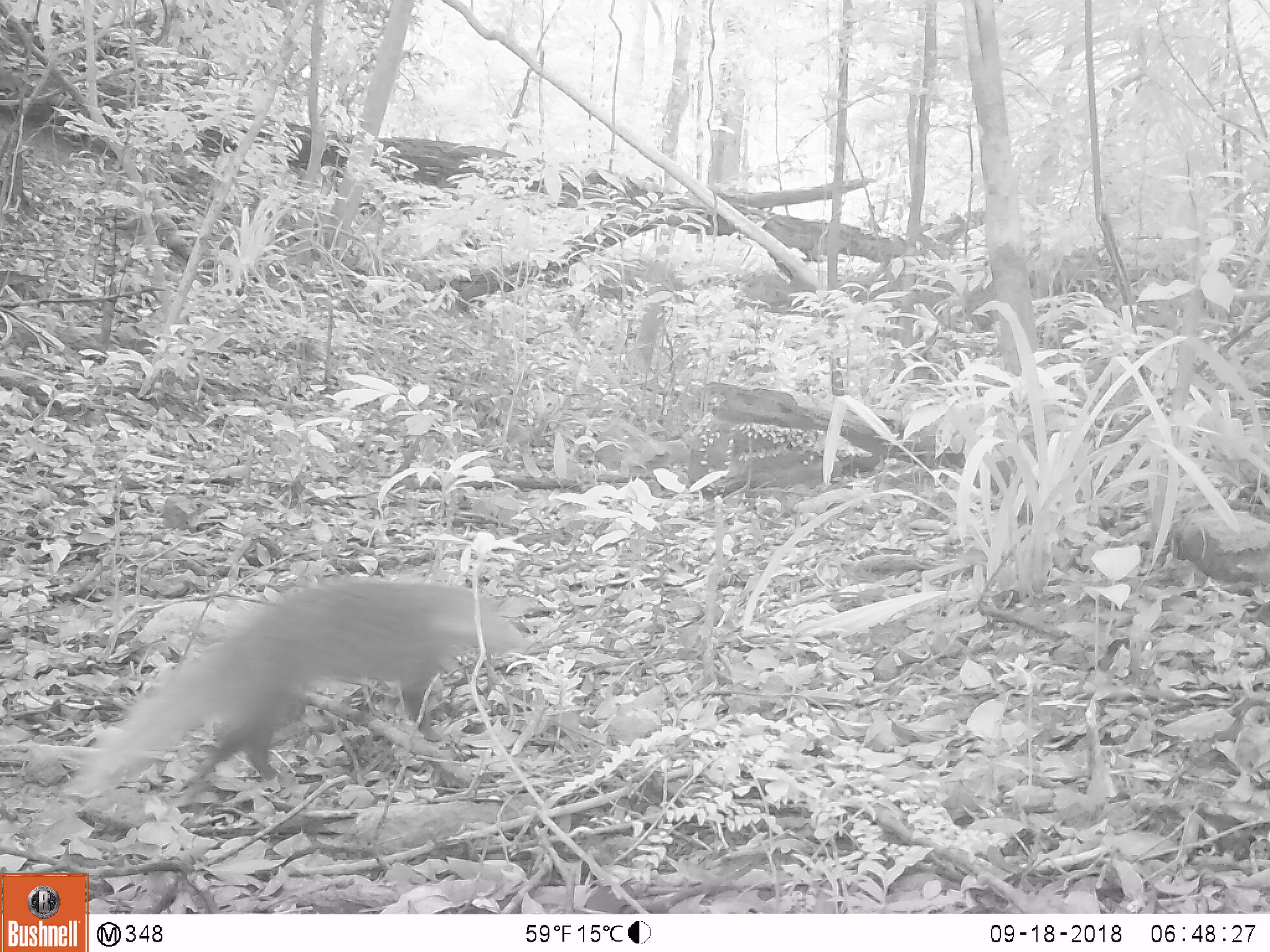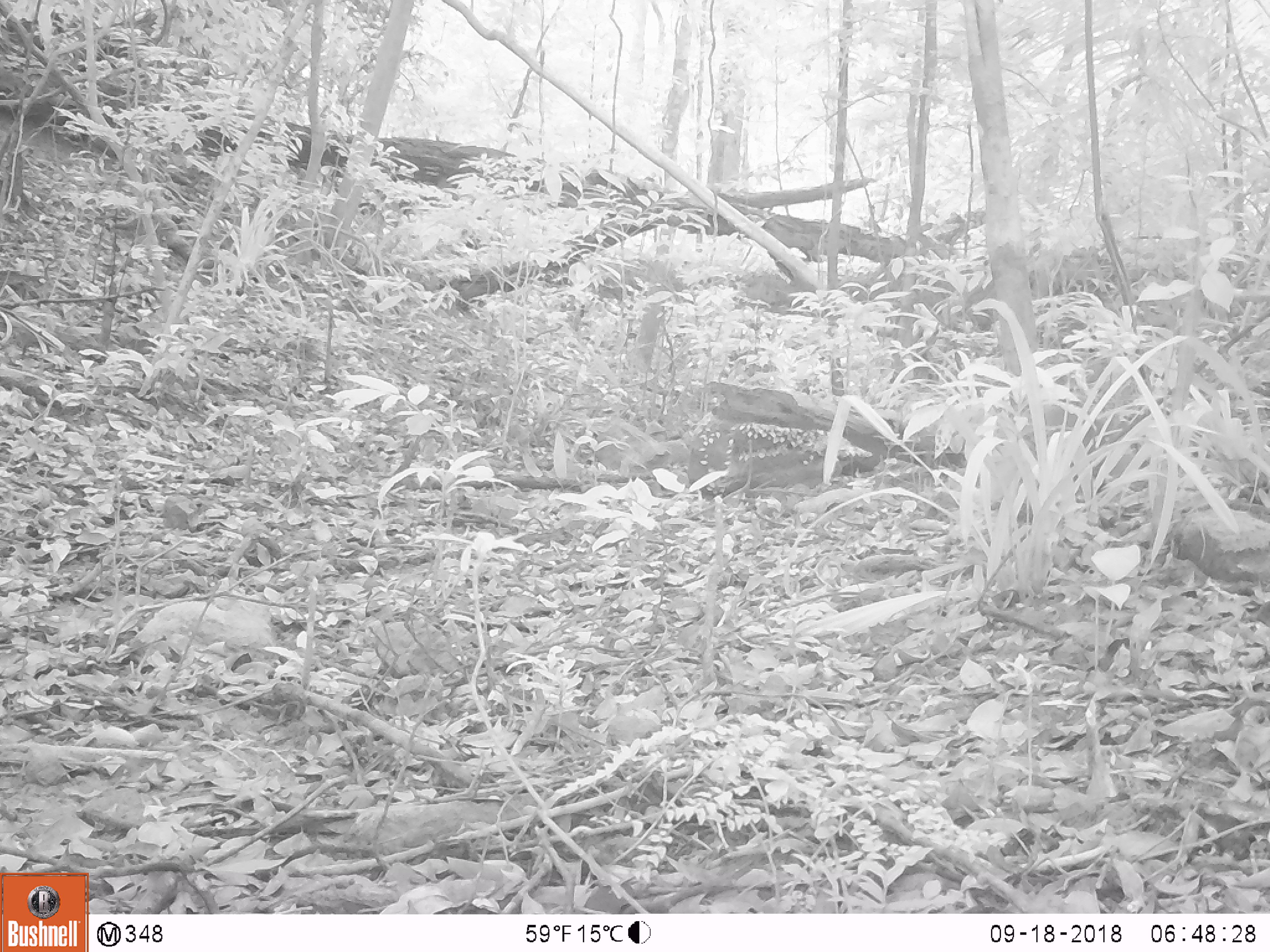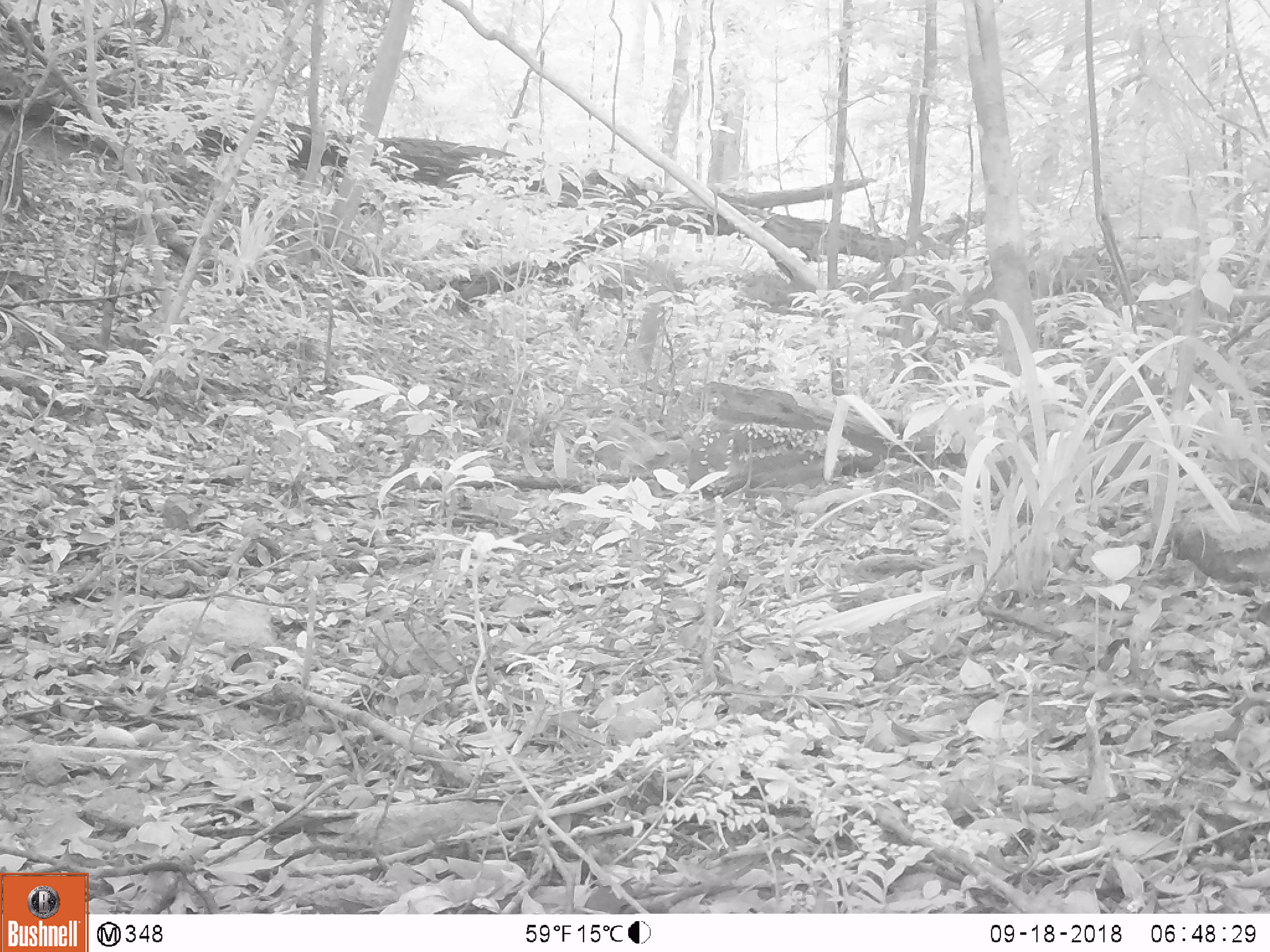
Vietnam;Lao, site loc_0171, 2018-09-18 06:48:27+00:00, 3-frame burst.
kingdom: Animalia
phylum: Chordata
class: Mammalia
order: Carnivora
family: Herpestidae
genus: Urva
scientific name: Urva urva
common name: crab-eating mongoose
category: crab eating mongoose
Crab eating mongoose (crab-eating mongoose) (Urva urva). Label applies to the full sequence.